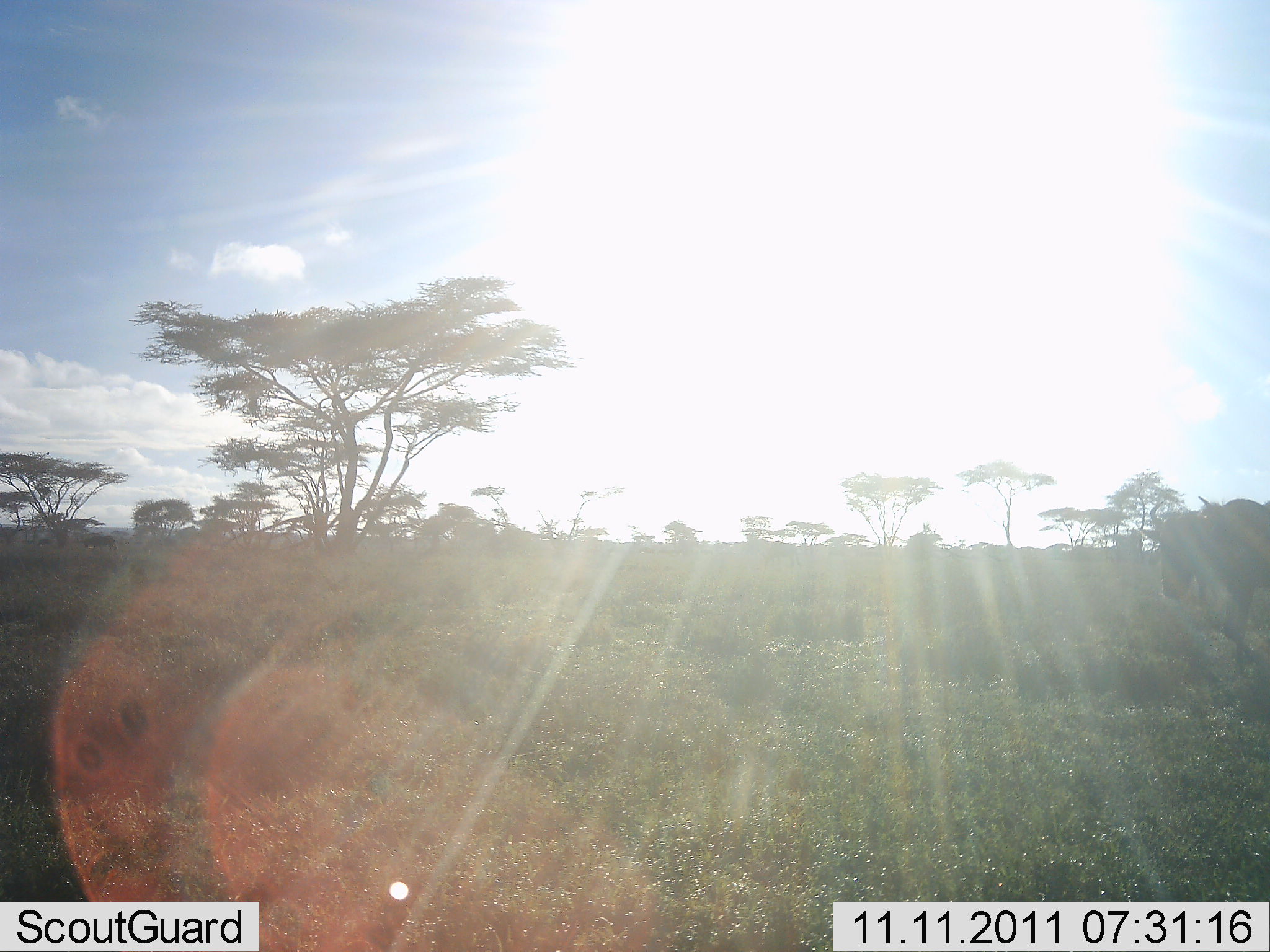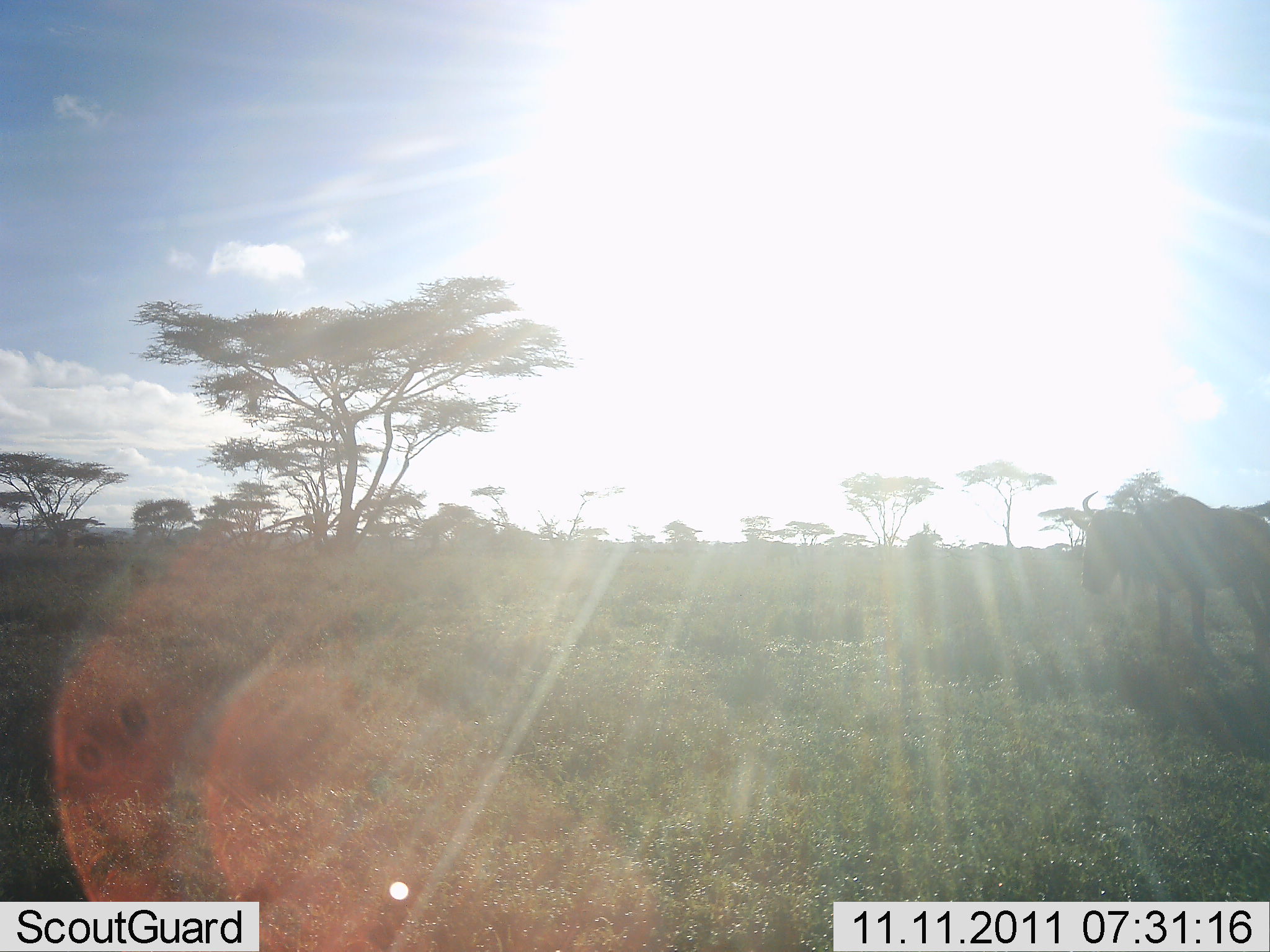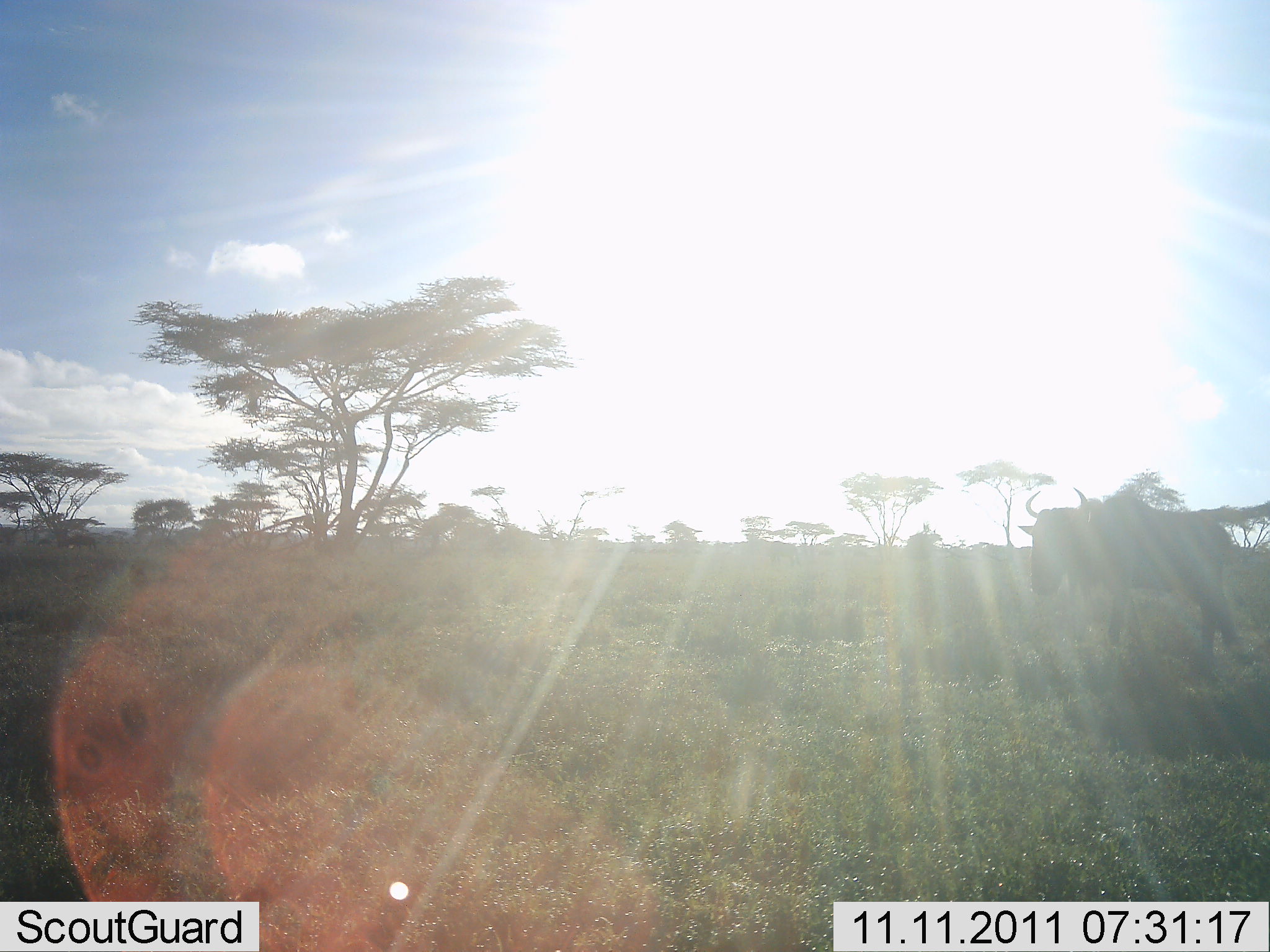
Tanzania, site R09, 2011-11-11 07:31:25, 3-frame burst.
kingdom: Animalia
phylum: Chordata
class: Mammalia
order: Artiodactyla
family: Bovidae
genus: Connochaetes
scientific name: Connochaetes taurinus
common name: blue wildebeest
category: wildebeest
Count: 1.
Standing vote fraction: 9%.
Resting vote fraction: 0%.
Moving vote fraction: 91%.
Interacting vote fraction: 0%.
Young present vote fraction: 0%.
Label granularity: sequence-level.